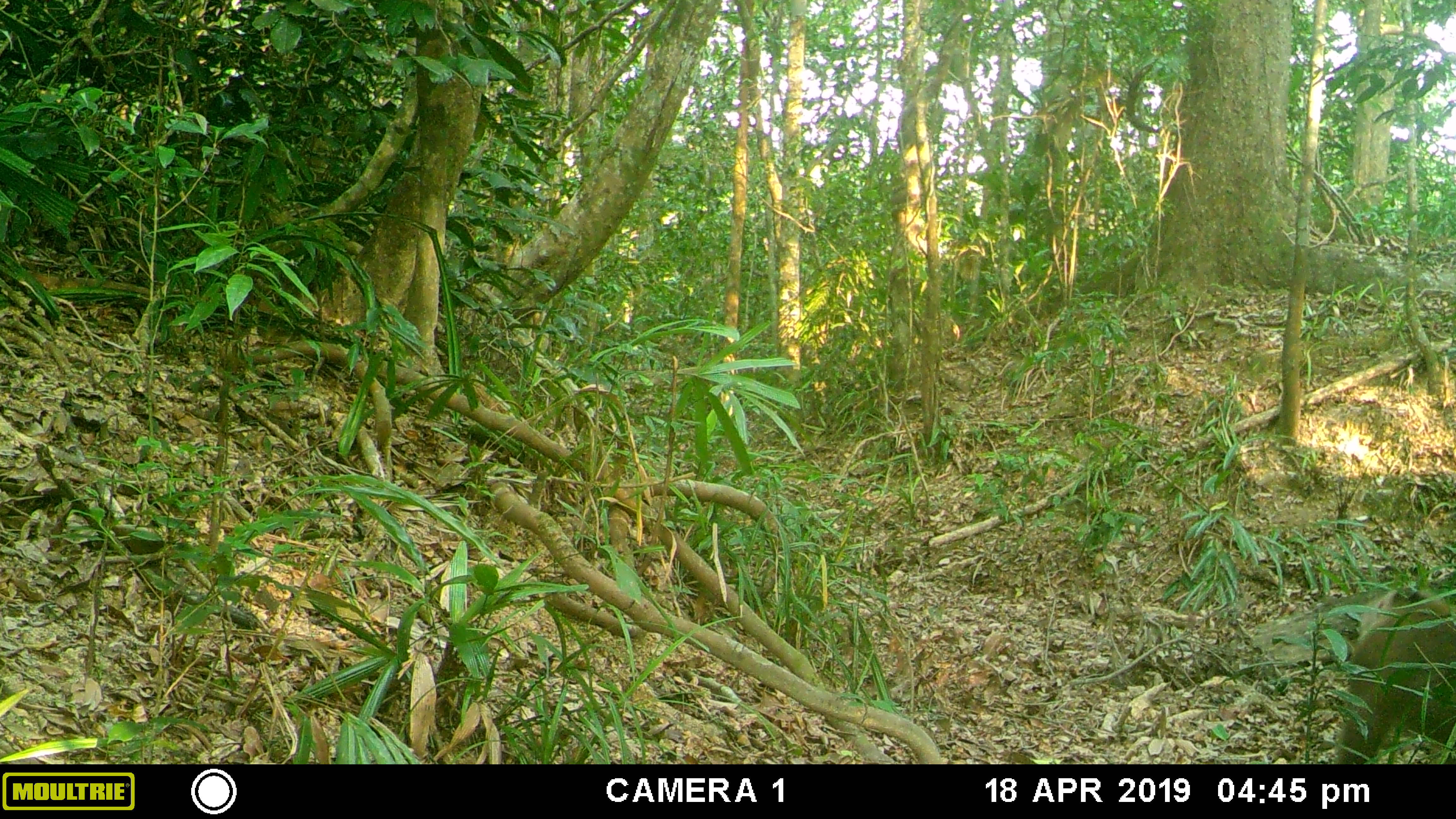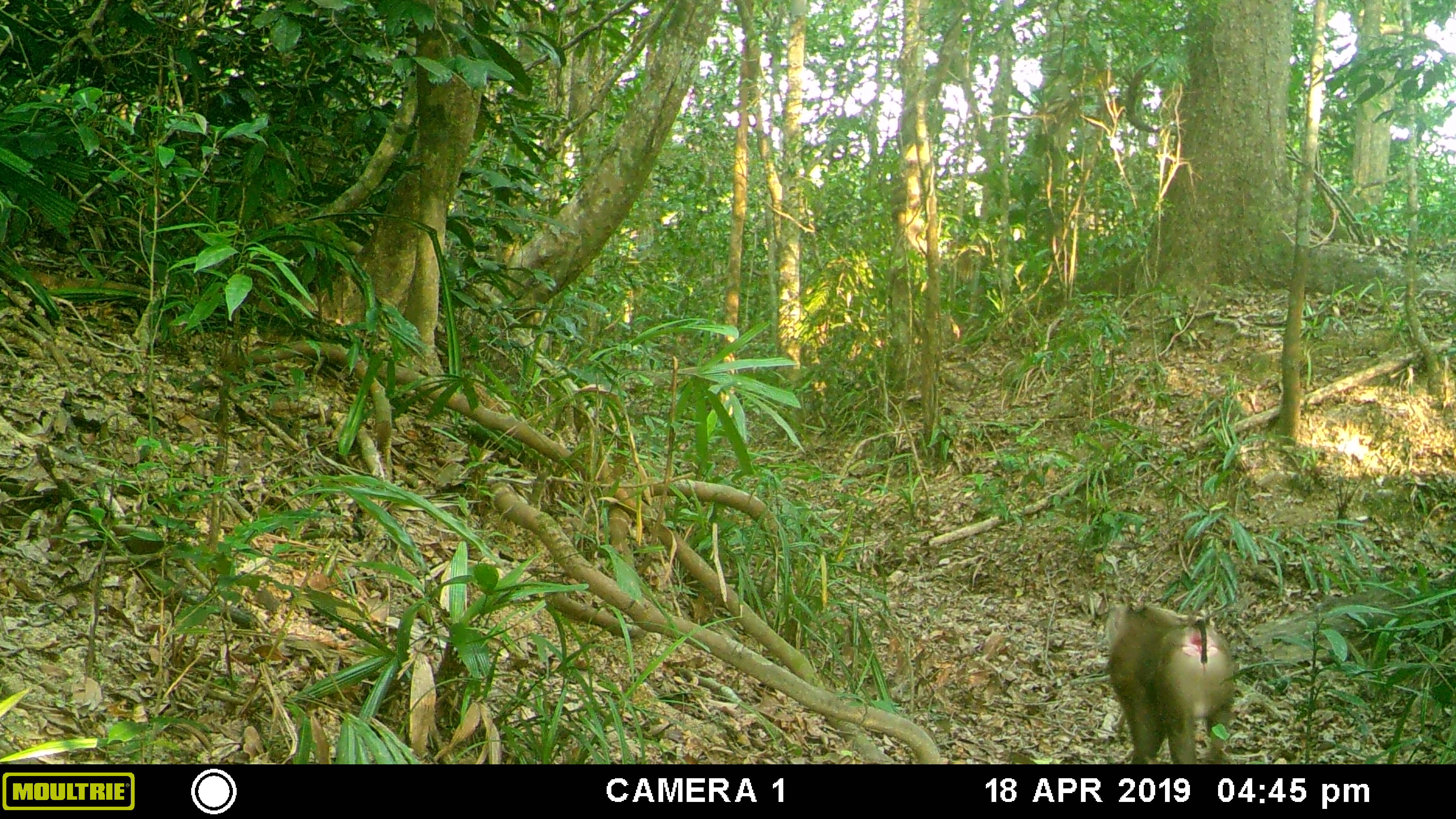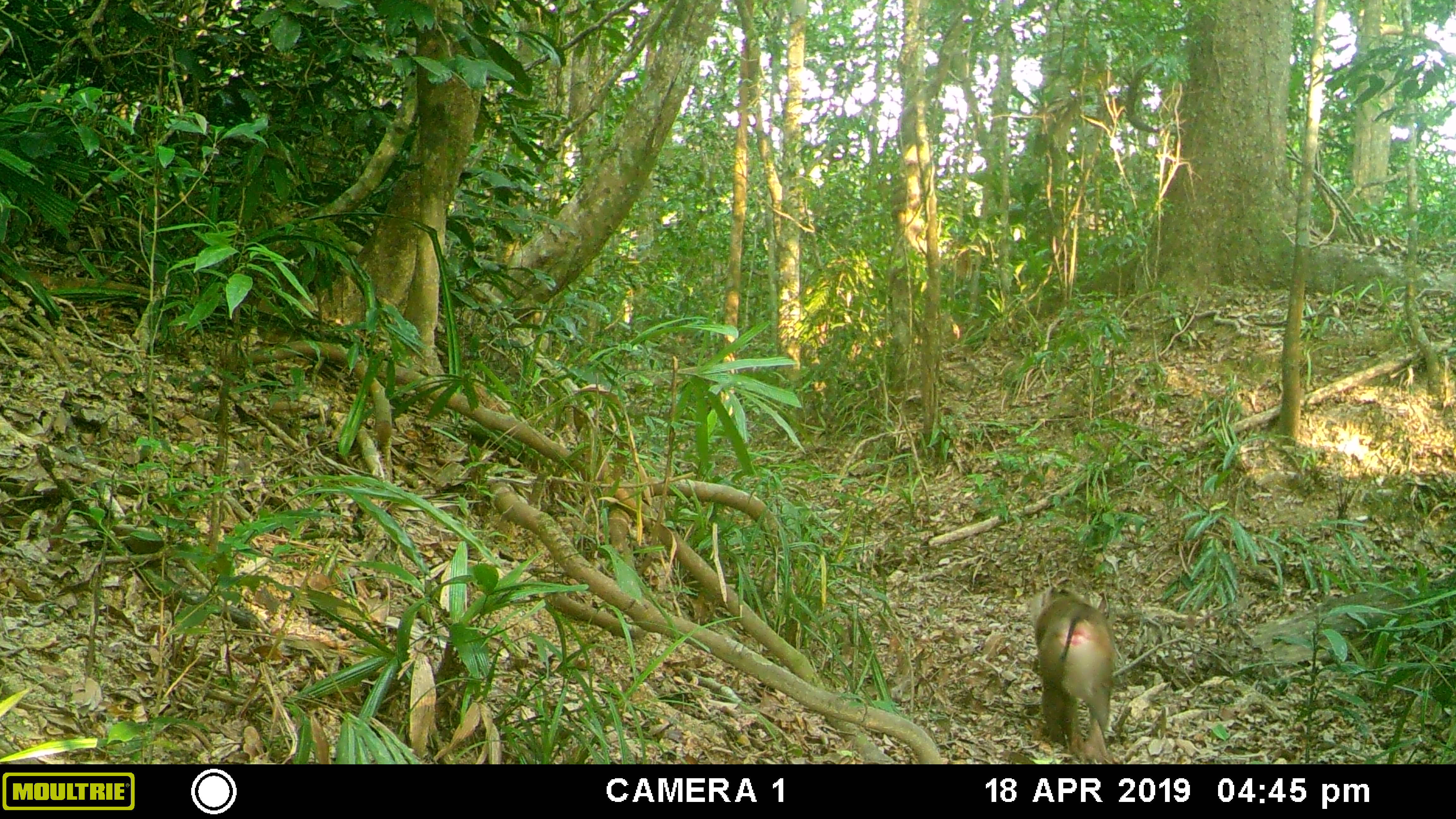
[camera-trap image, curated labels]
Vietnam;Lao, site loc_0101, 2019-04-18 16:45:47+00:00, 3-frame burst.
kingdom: Animalia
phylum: Chordata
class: Mammalia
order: Primates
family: Cercopithecidae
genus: Macaca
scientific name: Macaca nemestrina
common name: pig-tailed macaque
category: pig tailed macaque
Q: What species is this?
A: Pig tailed macaque (pig-tailed macaque) (Macaca nemestrina).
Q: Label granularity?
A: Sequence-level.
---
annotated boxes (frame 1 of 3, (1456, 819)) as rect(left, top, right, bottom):
pig tailed macaque: rect(1336, 585, 1456, 764)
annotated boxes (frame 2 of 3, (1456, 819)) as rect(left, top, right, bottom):
pig tailed macaque: rect(1104, 601, 1234, 764)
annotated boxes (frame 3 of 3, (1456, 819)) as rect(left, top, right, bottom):
pig tailed macaque: rect(1033, 586, 1116, 764)